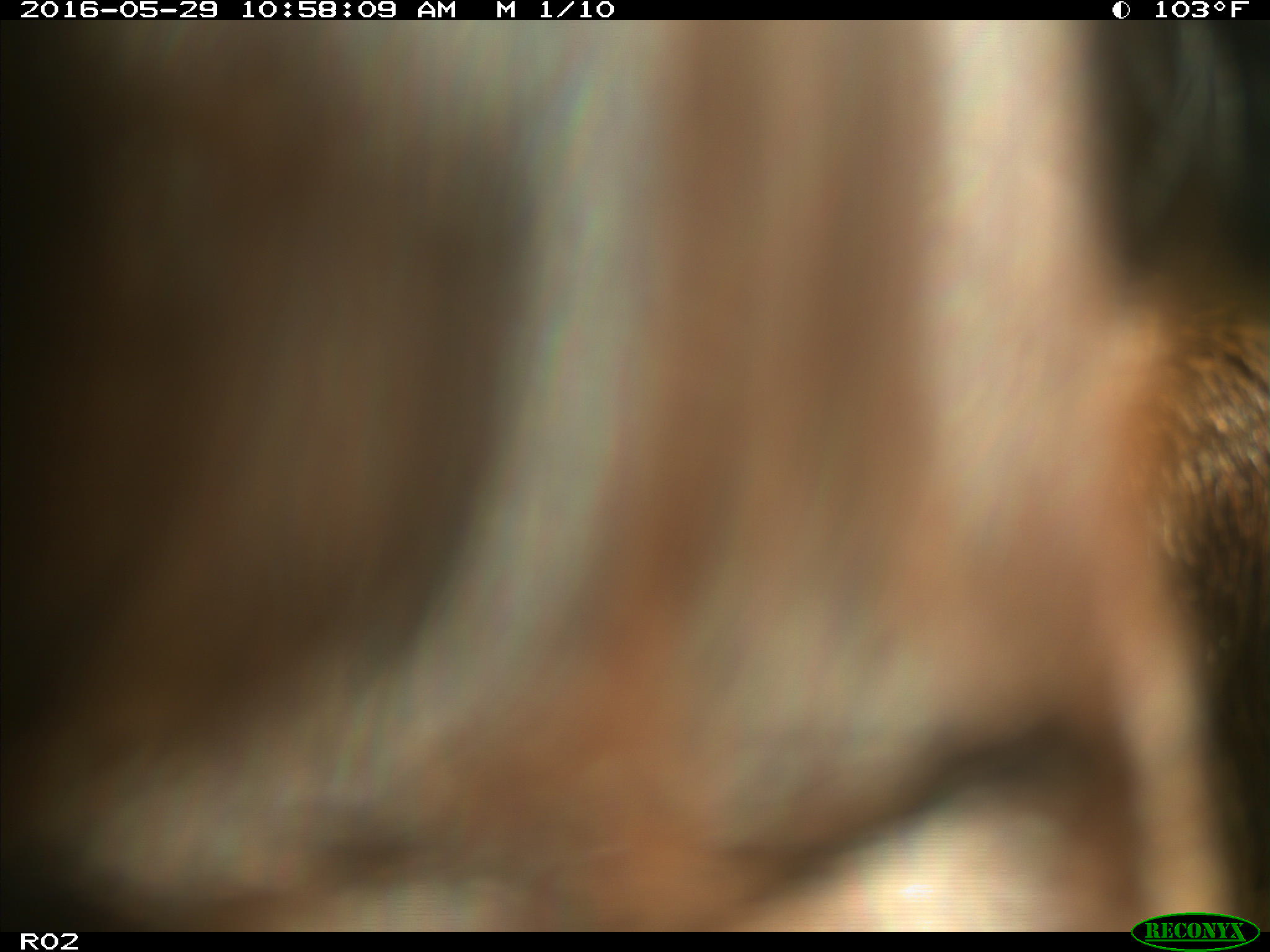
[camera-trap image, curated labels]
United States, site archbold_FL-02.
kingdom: Animalia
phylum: Chordata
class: Mammalia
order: Artiodactyla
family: Bovidae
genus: Bos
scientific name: Bos taurus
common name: domestic cow